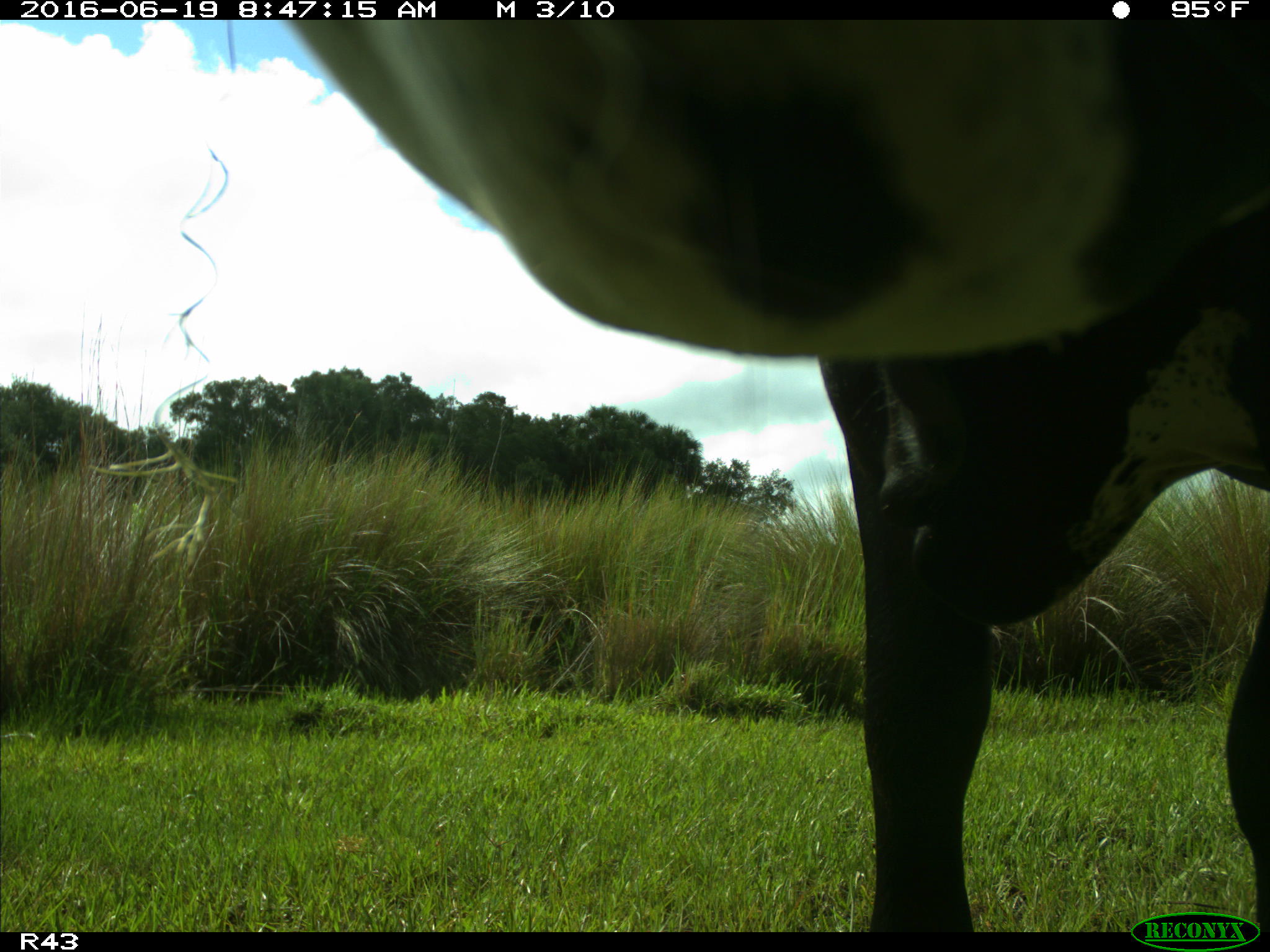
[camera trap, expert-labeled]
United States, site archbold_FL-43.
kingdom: Animalia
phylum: Chordata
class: Mammalia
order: Artiodactyla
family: Bovidae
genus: Bos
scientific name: Bos taurus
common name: domestic cow